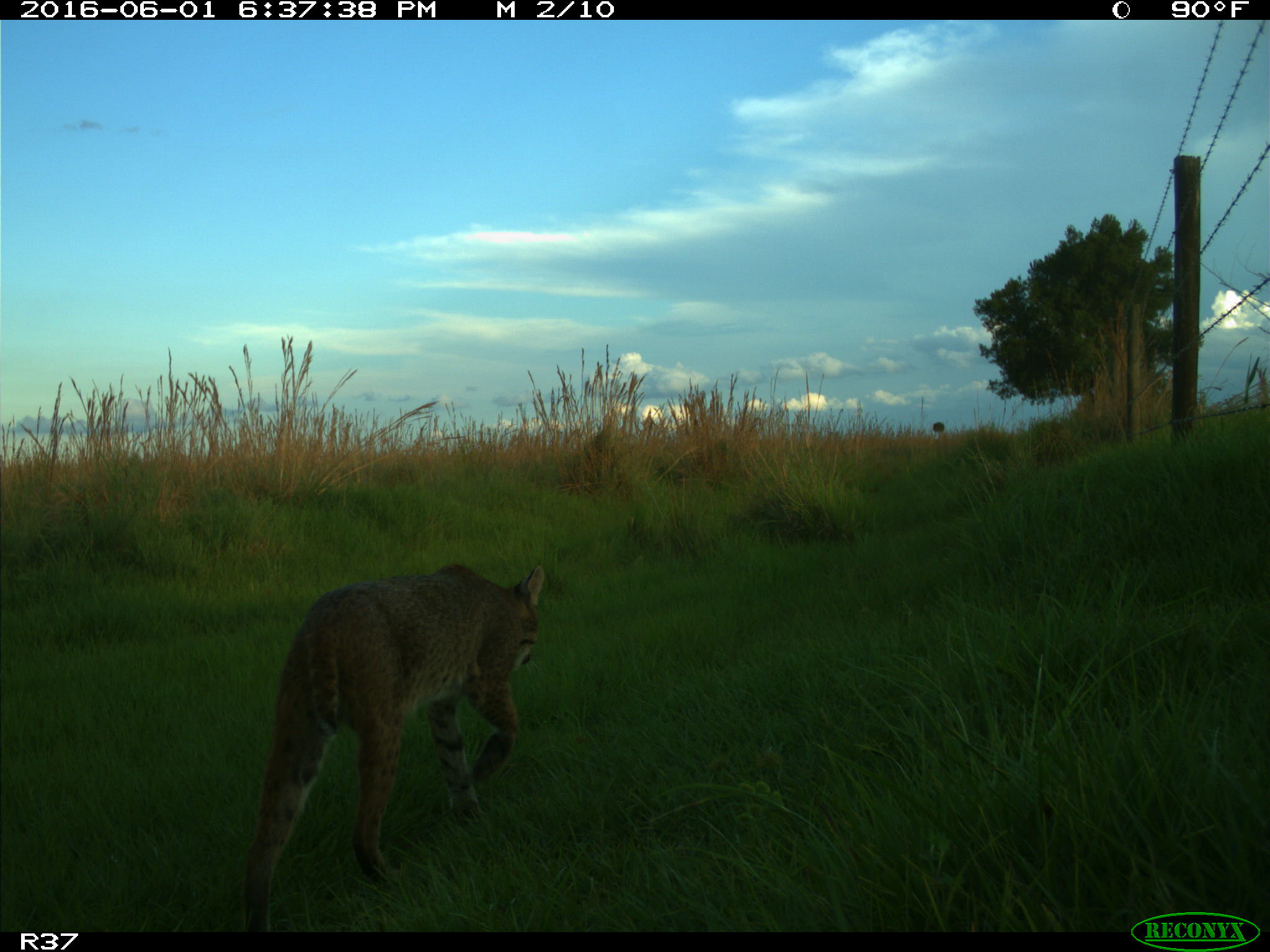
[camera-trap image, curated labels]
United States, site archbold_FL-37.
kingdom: Animalia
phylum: Chordata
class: Mammalia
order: Carnivora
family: Felidae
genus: Lynx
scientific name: Lynx rufus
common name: bobcat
Lynx rufus (bobcat).